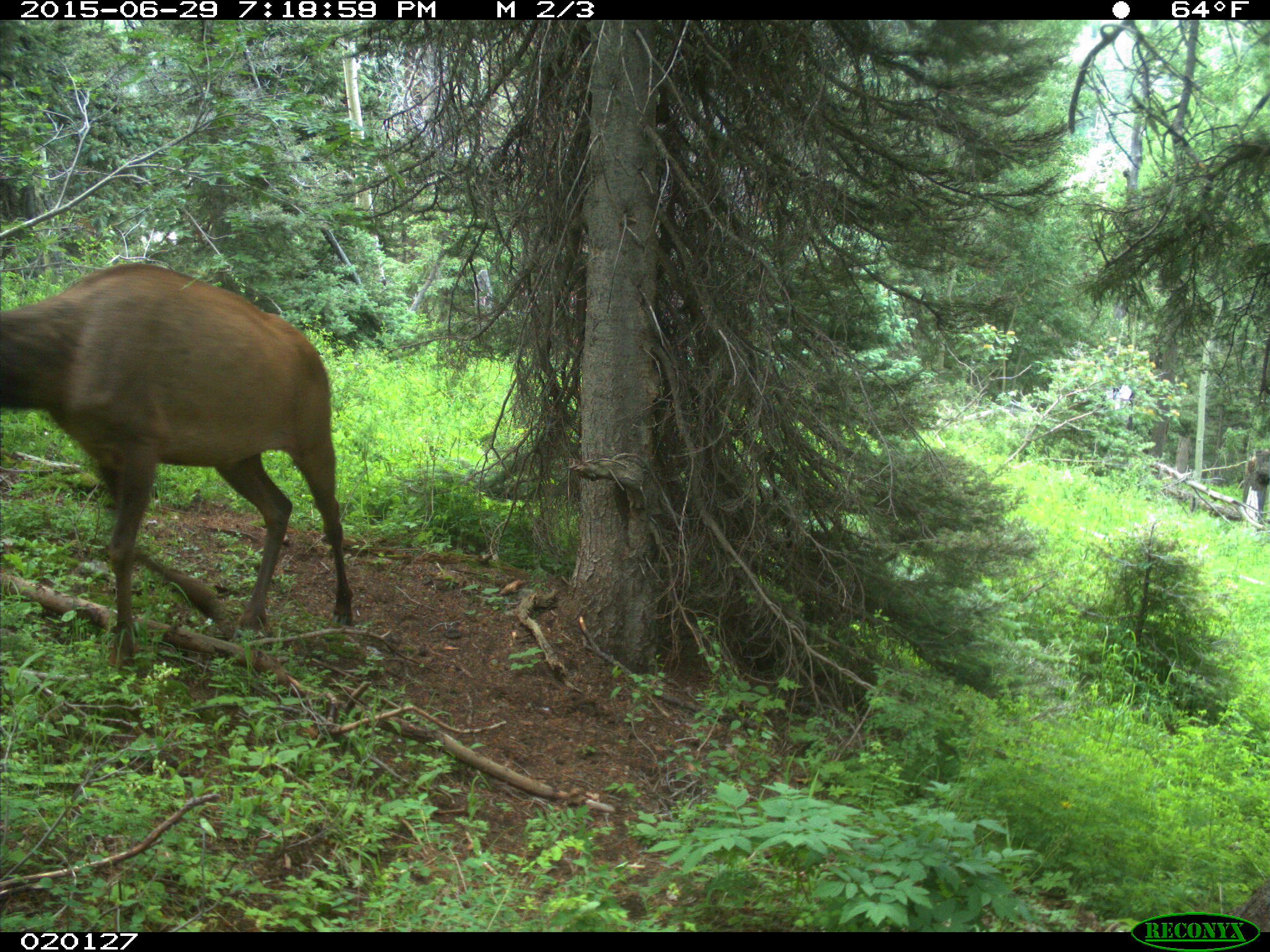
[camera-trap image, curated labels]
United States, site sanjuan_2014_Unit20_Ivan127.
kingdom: Animalia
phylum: Chordata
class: Mammalia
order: Artiodactyla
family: Cervidae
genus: Cervus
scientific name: Cervus elaphus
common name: red deer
Cervus elaphus (red deer).